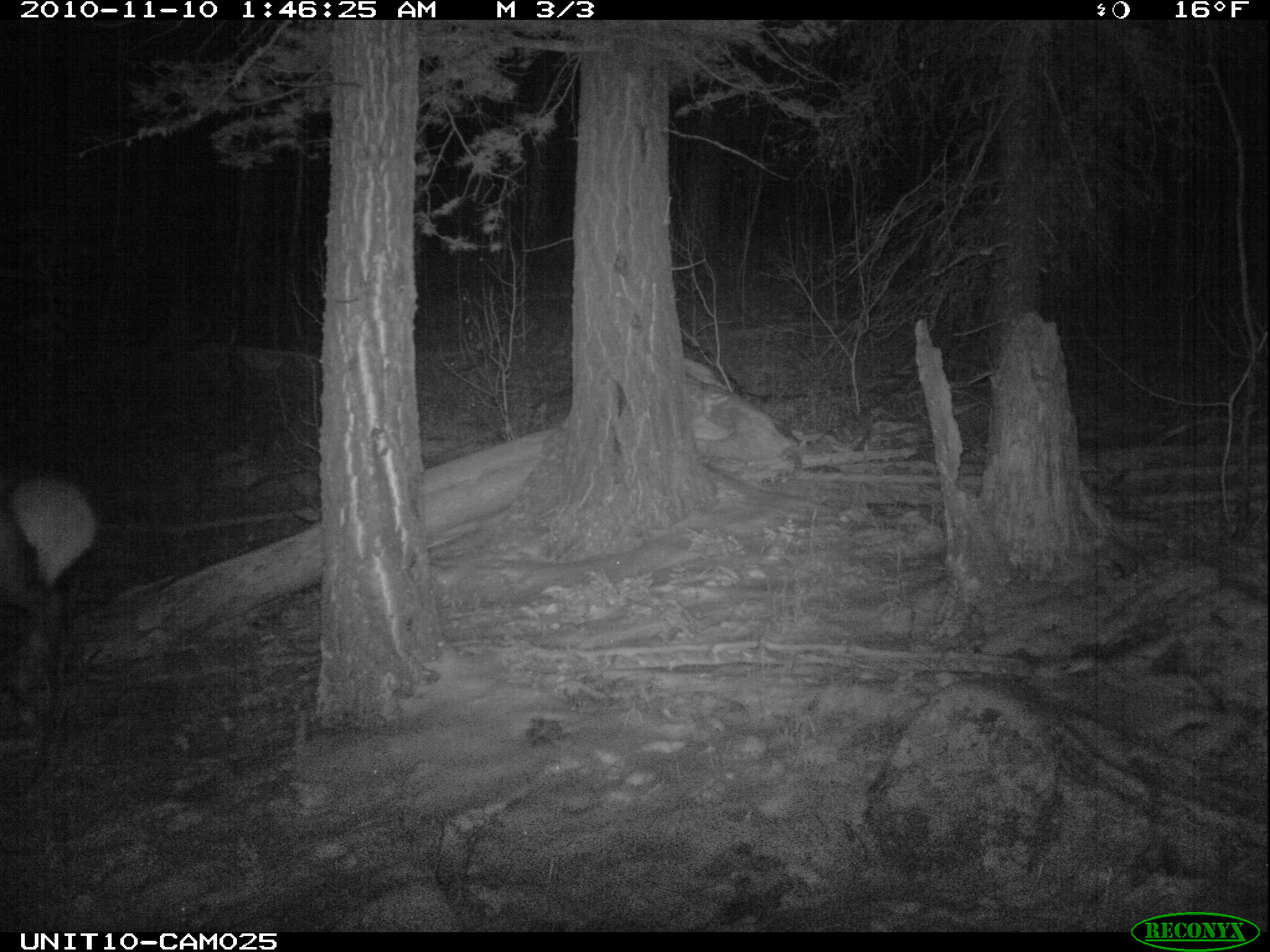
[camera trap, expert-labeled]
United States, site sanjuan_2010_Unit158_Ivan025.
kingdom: Animalia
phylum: Chordata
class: Mammalia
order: Artiodactyla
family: Cervidae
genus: Cervus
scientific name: Cervus elaphus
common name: red deer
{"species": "Cervus elaphus (red deer)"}